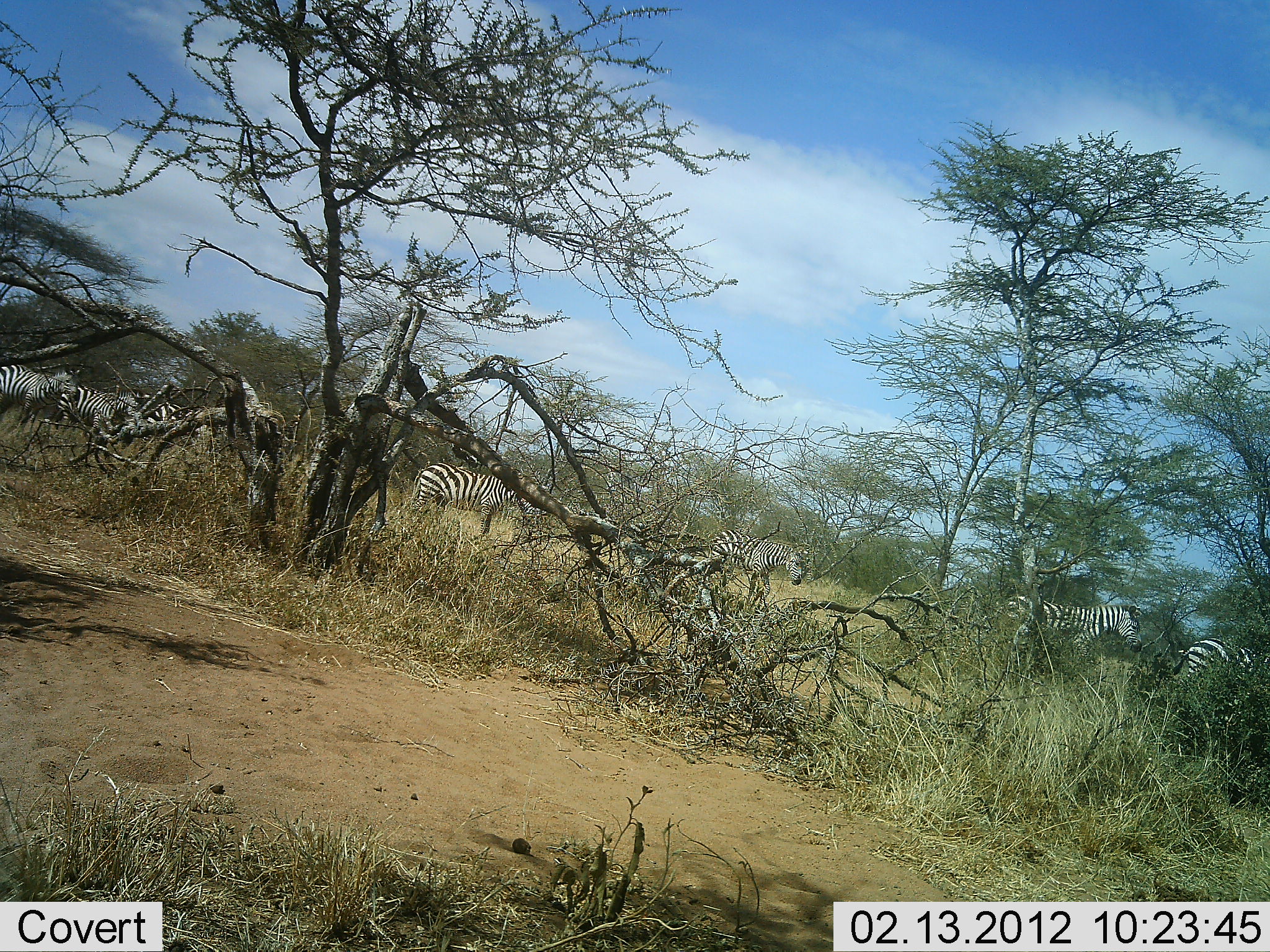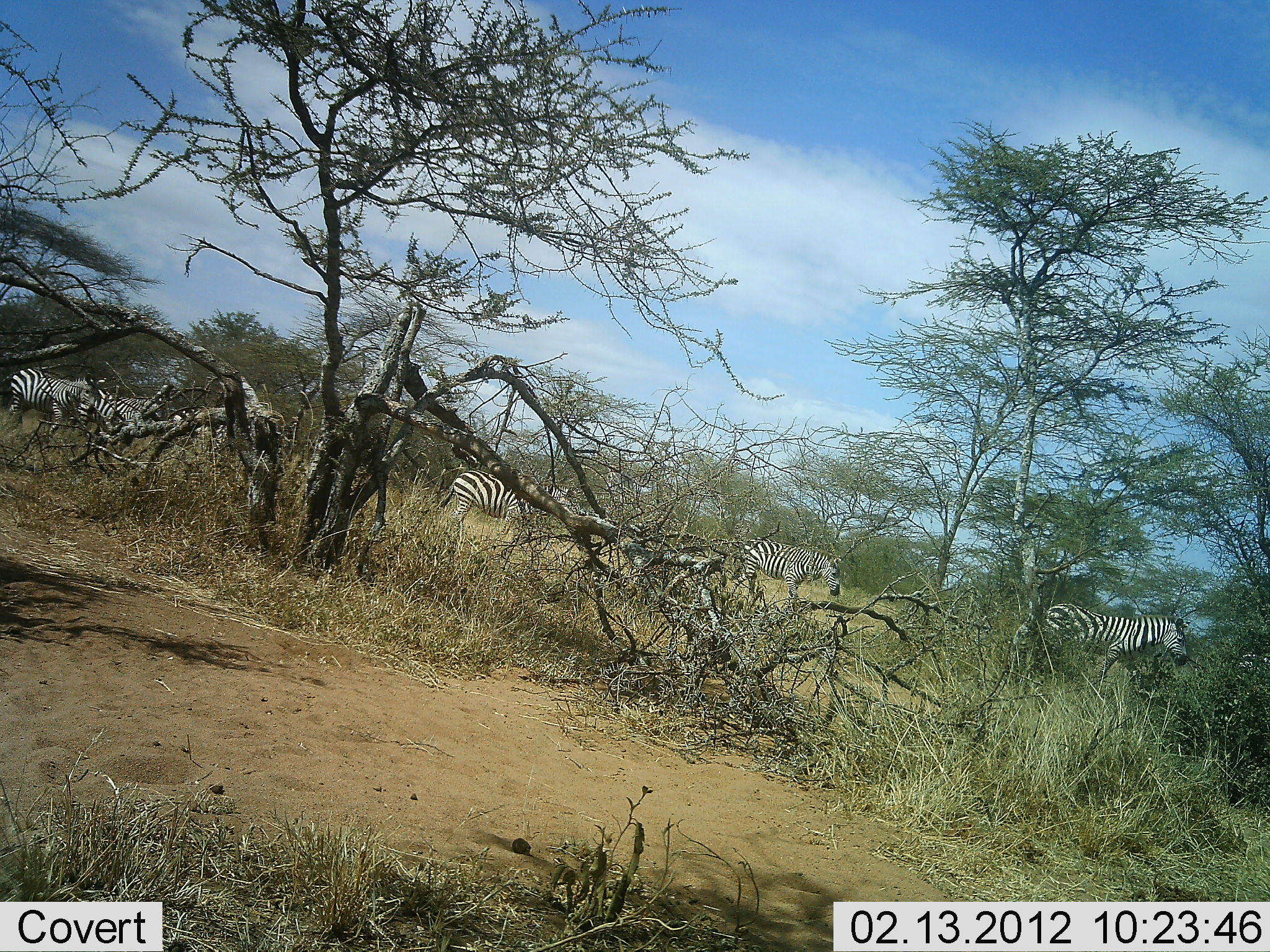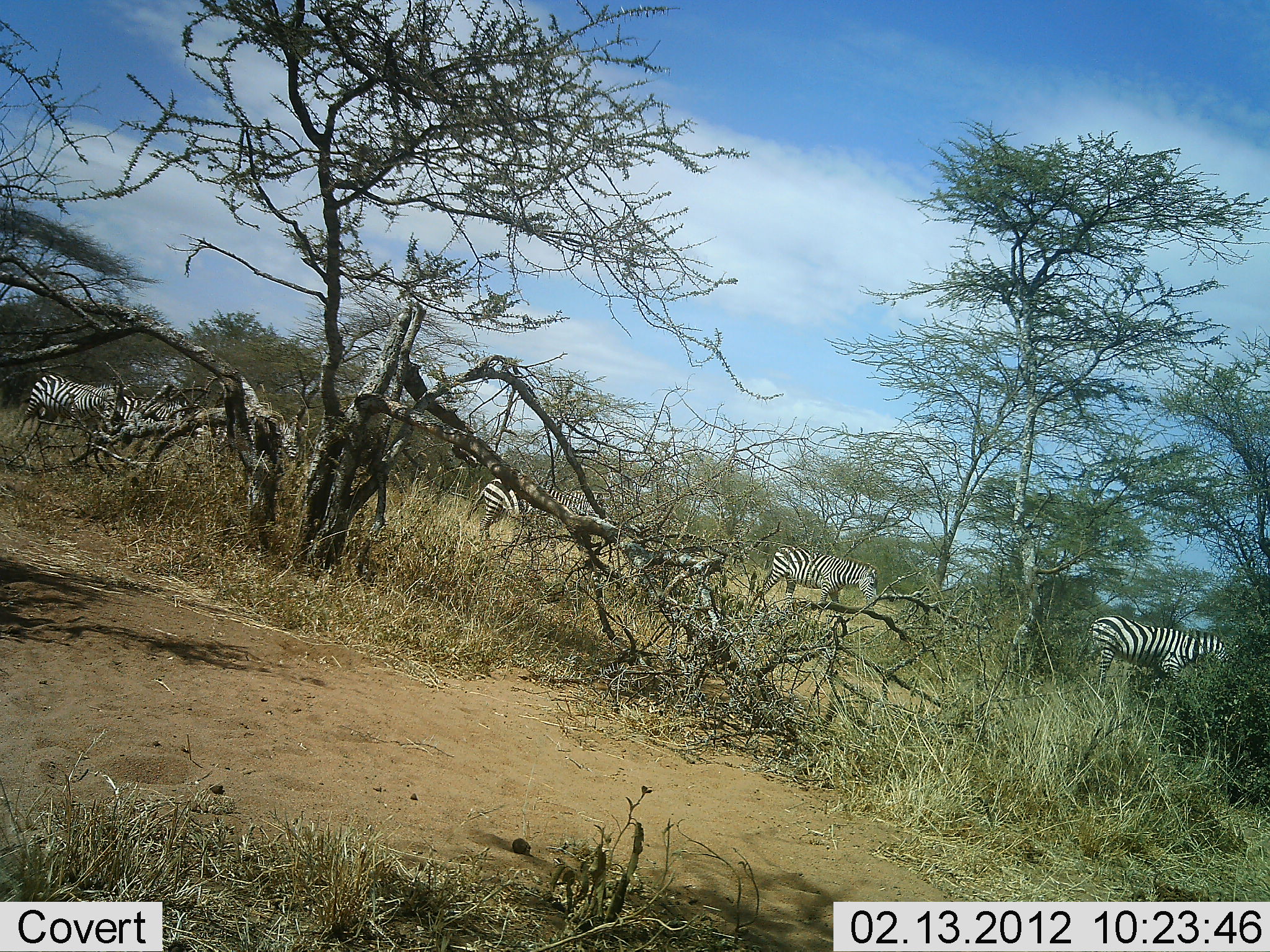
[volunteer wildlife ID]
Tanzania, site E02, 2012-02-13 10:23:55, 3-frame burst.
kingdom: Animalia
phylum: Chordata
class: Mammalia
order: Perissodactyla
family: Equidae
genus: Equus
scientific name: Equus quagga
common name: plains zebra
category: zebra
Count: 7.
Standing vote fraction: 11%.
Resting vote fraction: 0%.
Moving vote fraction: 100%.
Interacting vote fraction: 0%.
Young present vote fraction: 0%.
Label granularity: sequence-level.